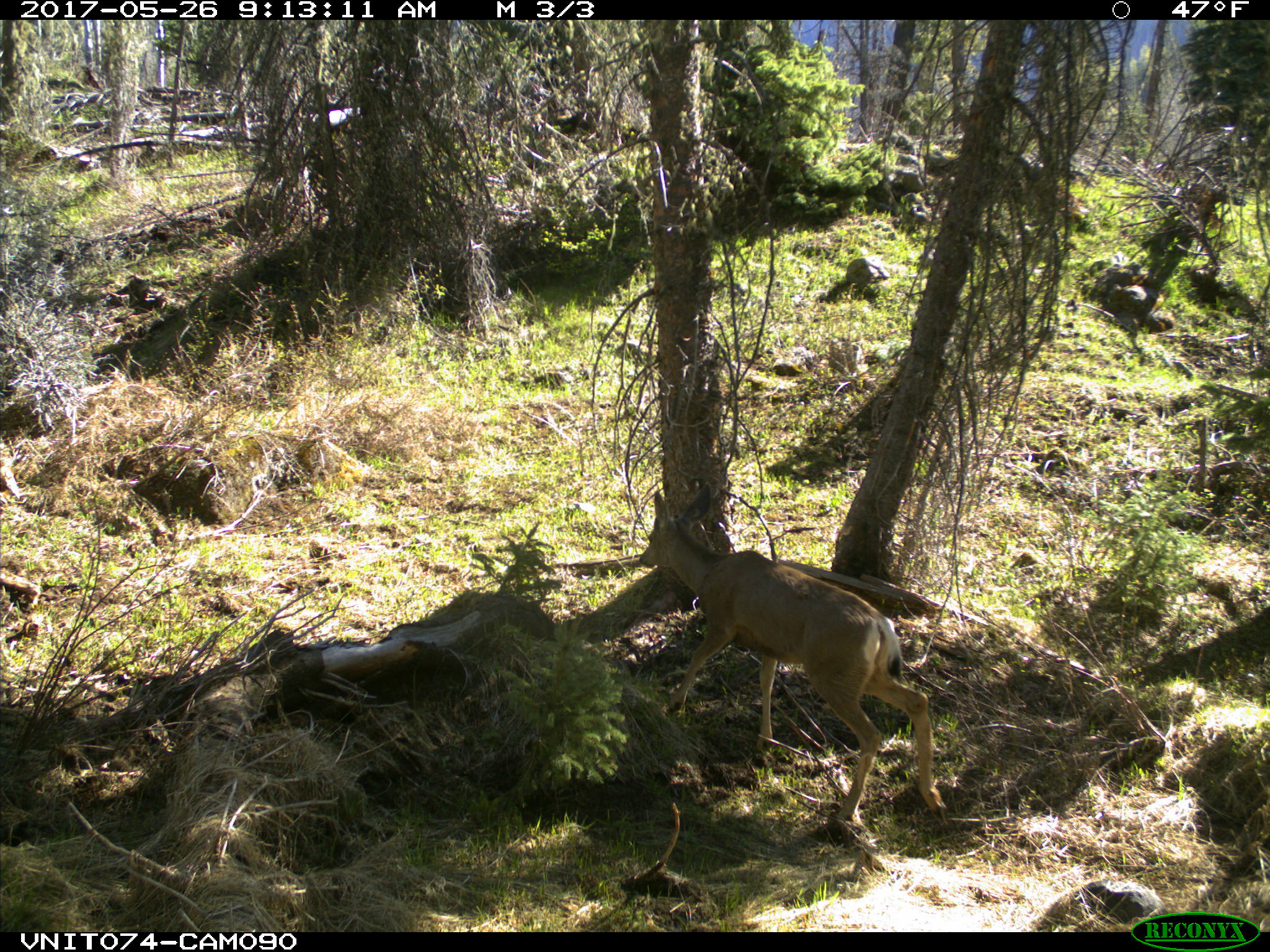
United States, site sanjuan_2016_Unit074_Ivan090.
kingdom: Animalia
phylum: Chordata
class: Mammalia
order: Artiodactyla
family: Cervidae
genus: Odocoileus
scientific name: Odocoileus hemionus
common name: mule deer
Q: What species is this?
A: Odocoileus hemionus (mule deer).